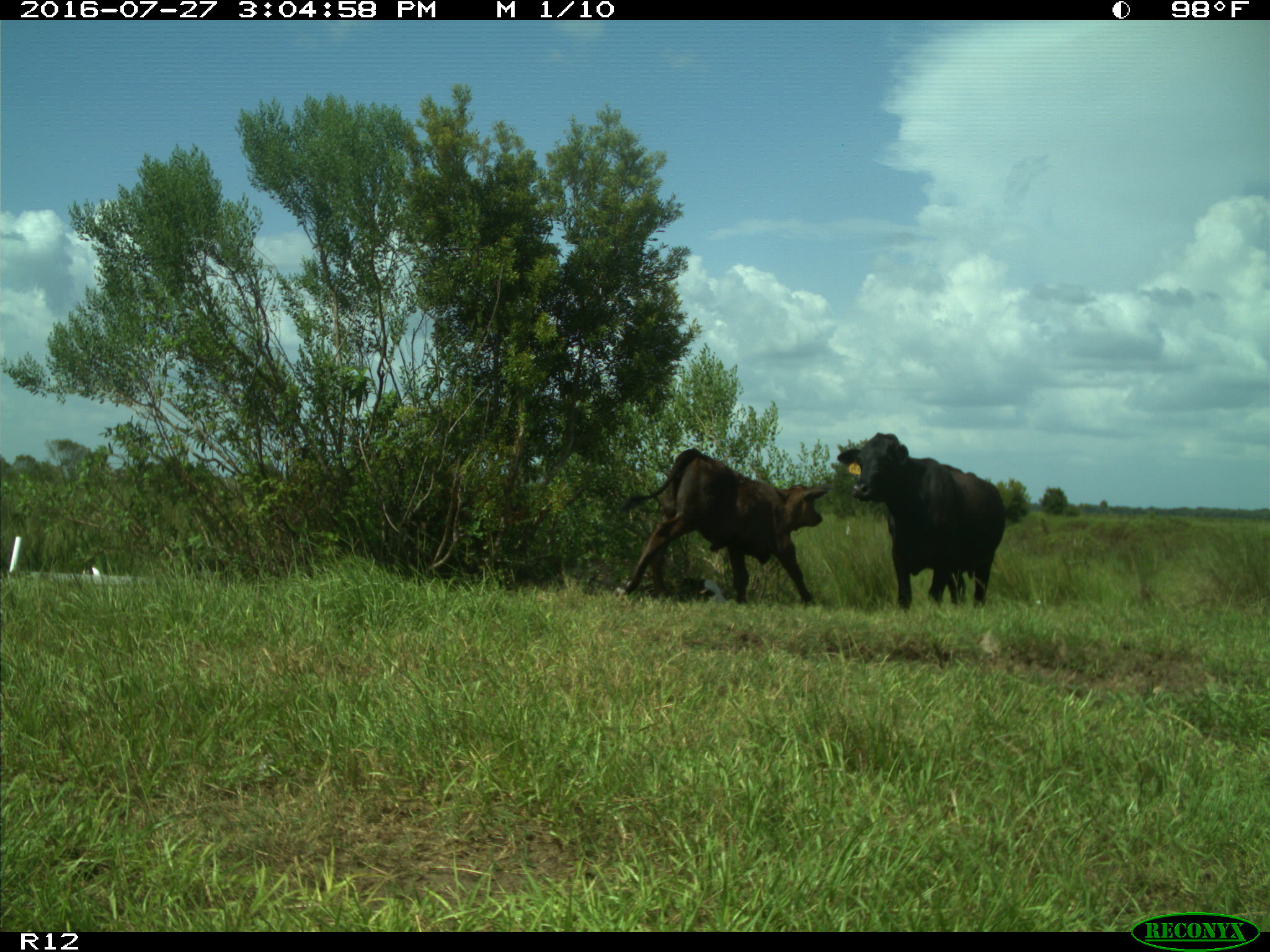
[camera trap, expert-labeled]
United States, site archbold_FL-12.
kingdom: Animalia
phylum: Chordata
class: Mammalia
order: Artiodactyla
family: Bovidae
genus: Bos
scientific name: Bos taurus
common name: domestic cow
Bos taurus (domestic cow).